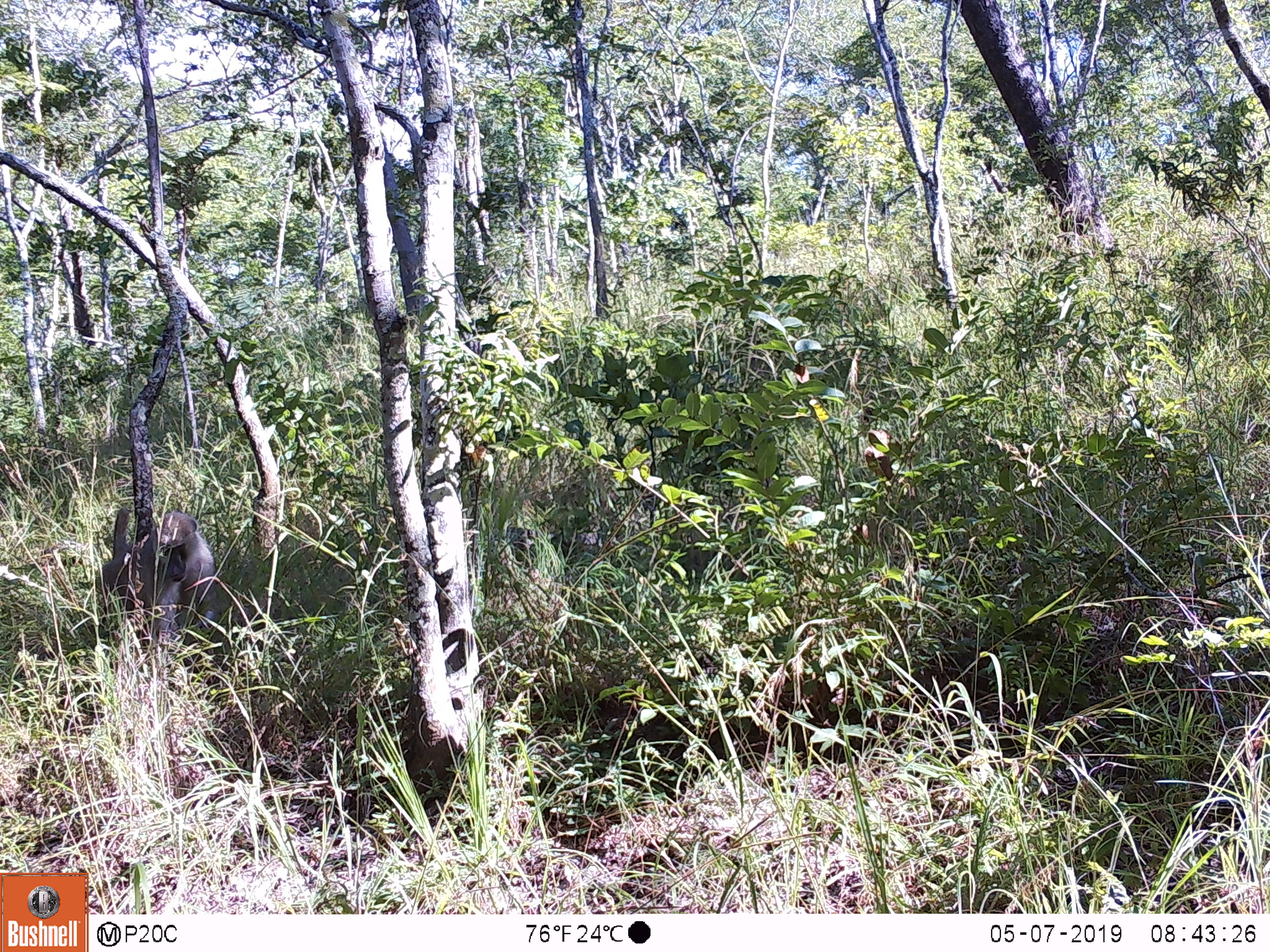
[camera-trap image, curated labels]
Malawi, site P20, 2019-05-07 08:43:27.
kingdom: Animalia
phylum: Chordata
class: Mammalia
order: Primates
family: Cercopithecidae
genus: Papio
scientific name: Papio cynocephalus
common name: yellow baboon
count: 1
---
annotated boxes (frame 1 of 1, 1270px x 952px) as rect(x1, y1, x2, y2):
yellow baboon: rect(93, 497, 220, 654)